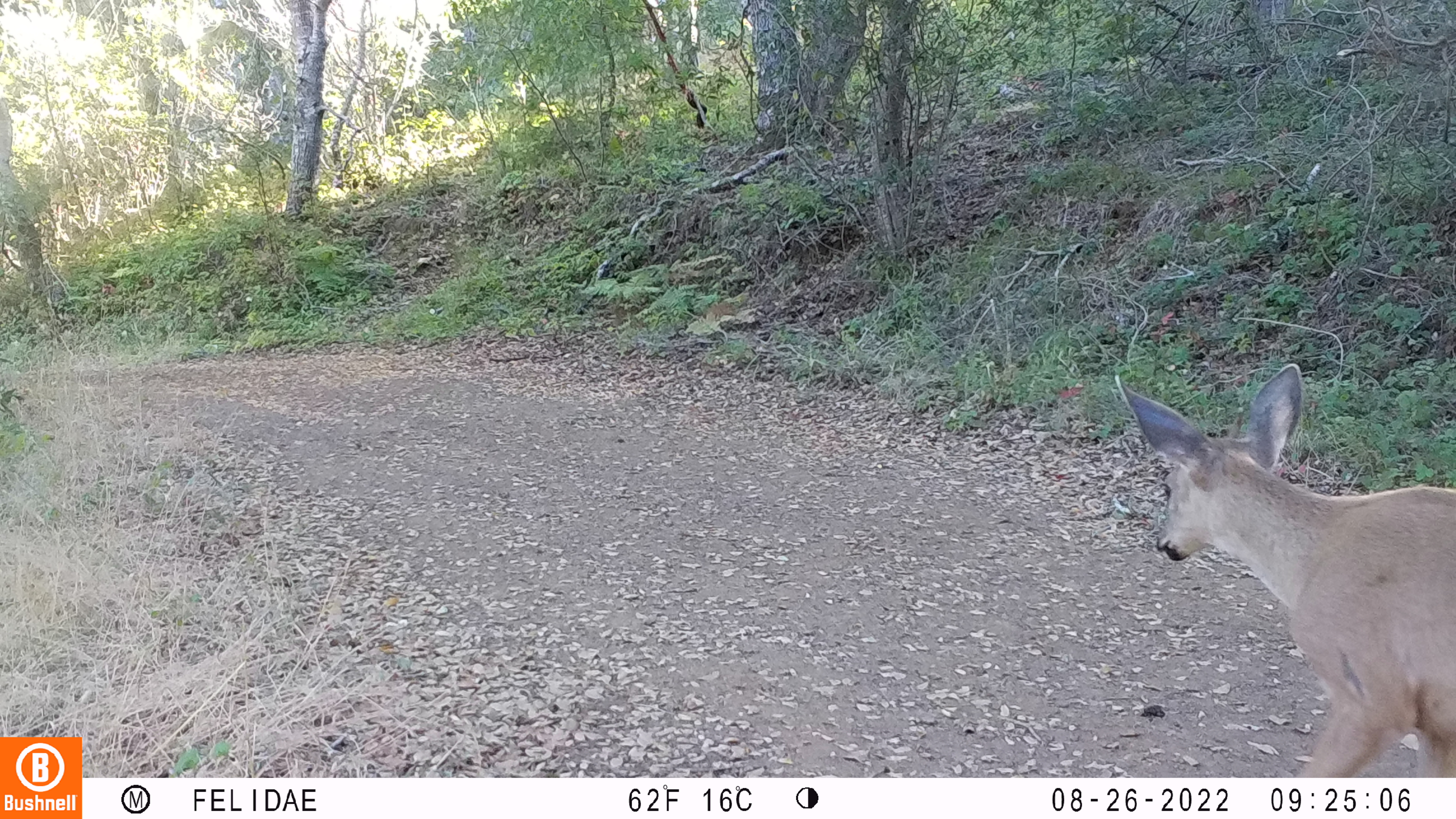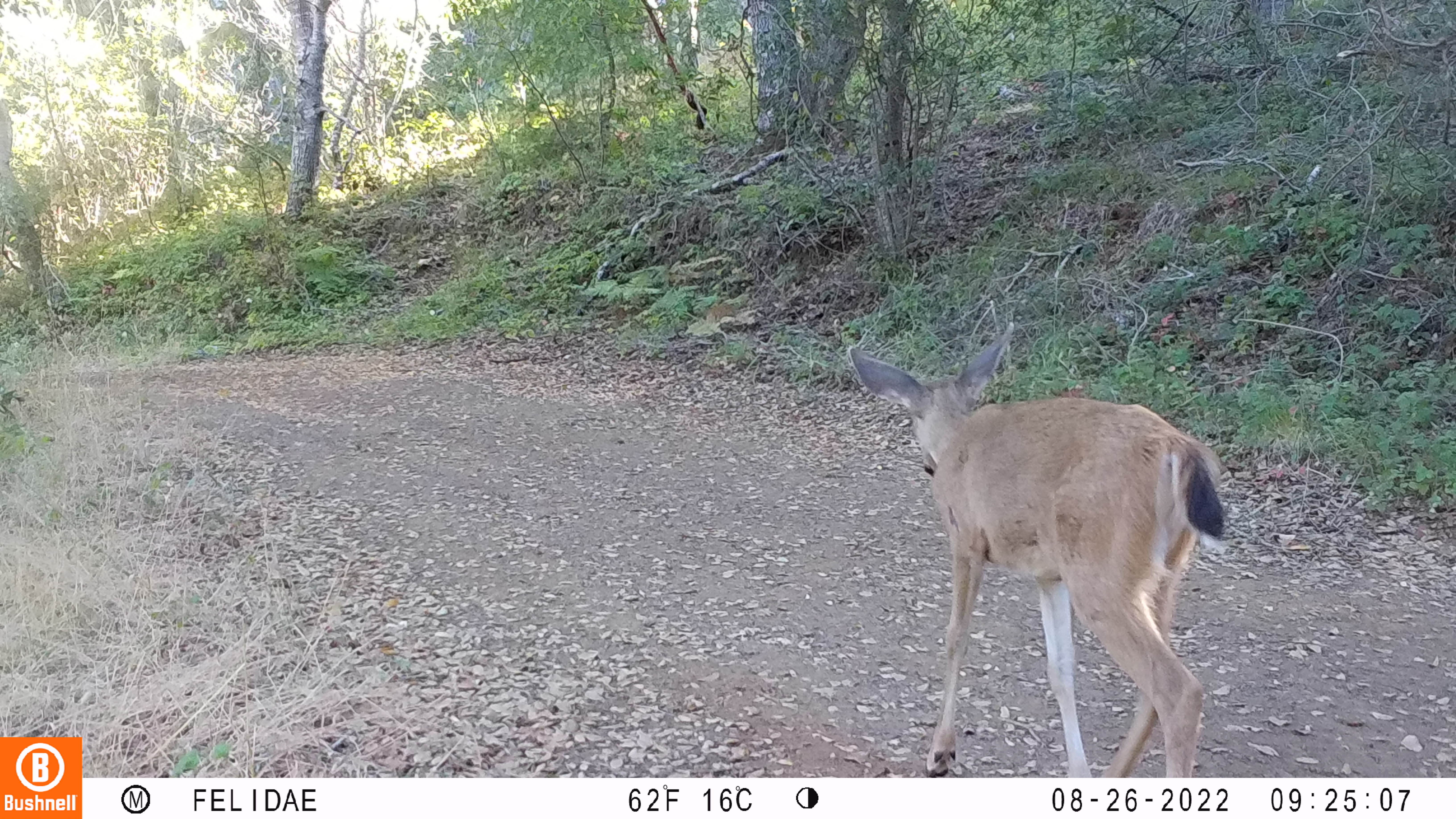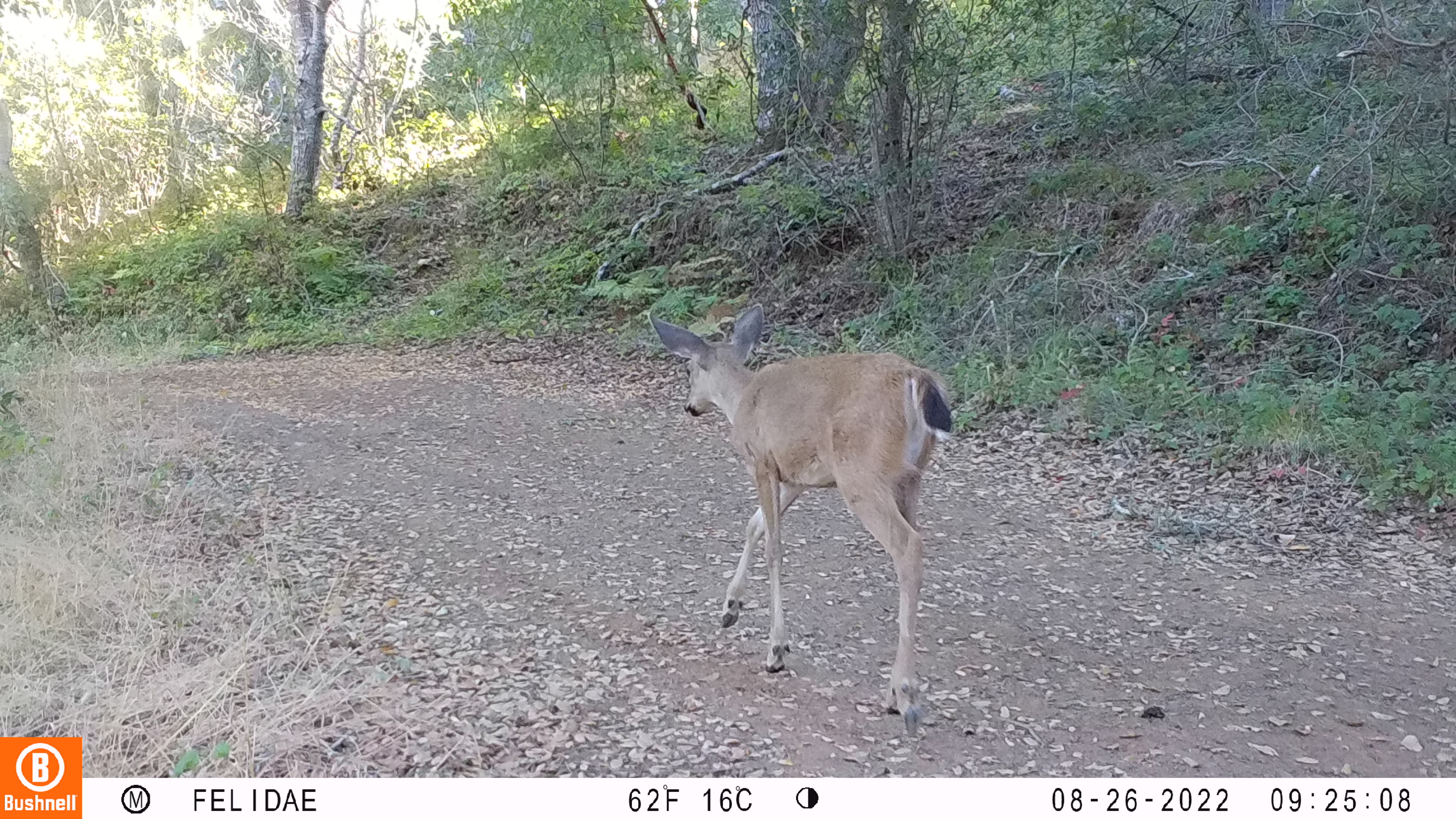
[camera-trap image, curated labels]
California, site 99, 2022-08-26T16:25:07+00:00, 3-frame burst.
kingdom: Animalia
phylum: Chordata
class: Mammalia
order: Artiodactyla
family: Cervidae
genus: Odocoileus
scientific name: Odocoileus hemionus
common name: mule deer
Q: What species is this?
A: Mule deer (Odocoileus hemionus).